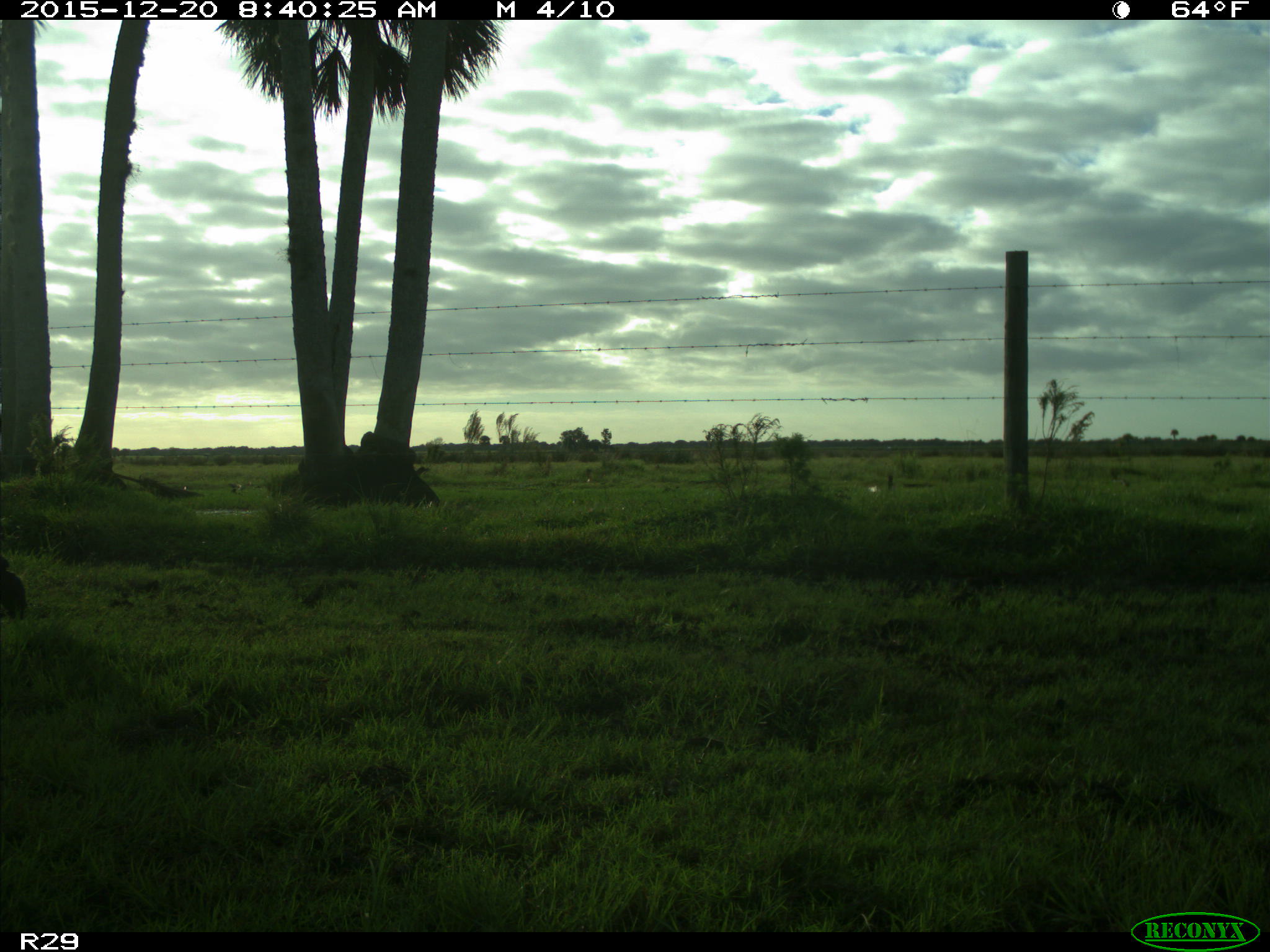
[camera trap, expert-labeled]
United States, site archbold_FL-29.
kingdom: Animalia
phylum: Chordata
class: Mammalia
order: Artiodactyla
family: Bovidae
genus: Bos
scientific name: Bos taurus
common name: domestic cow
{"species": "Bos taurus (domestic cow)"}